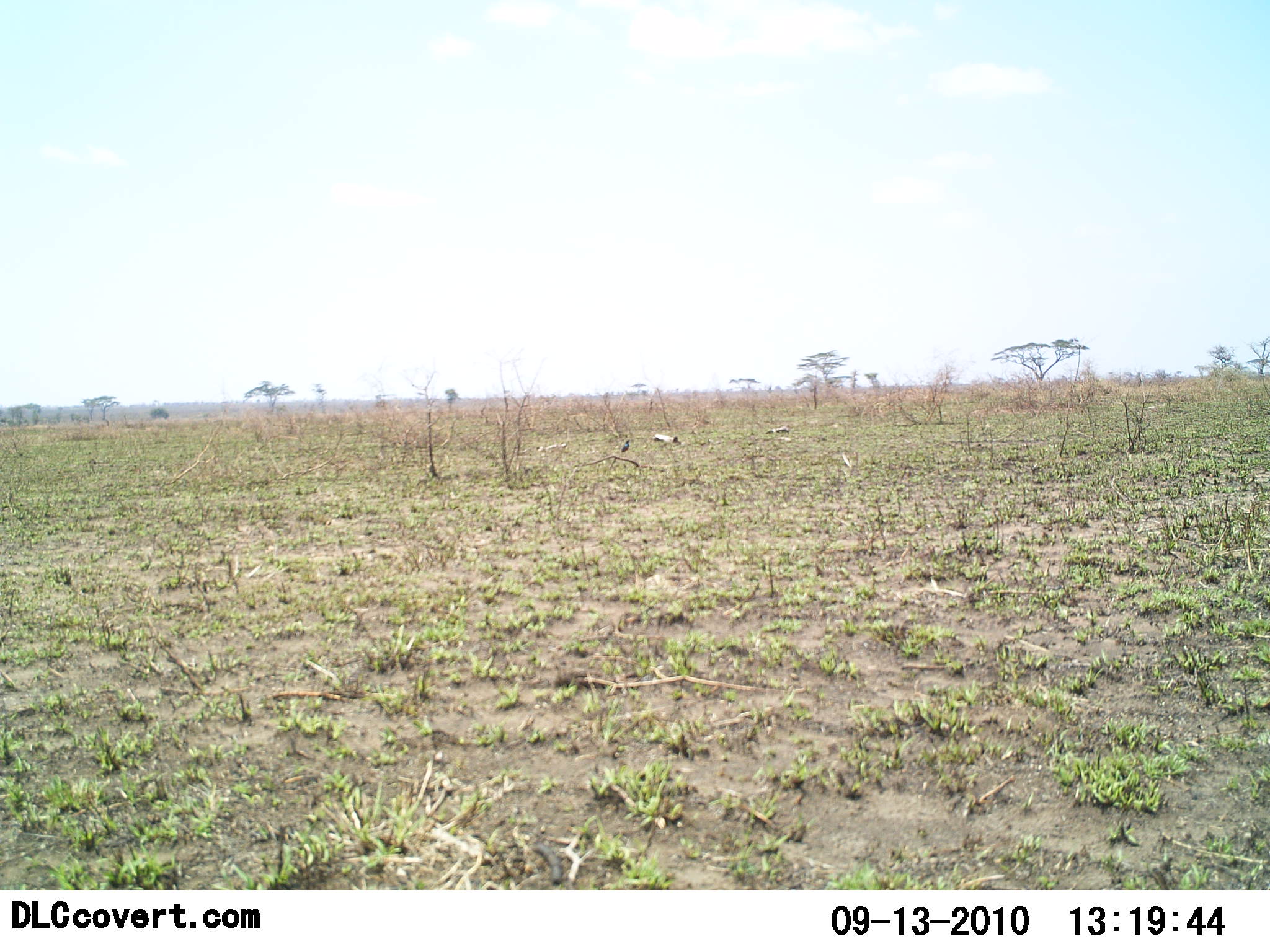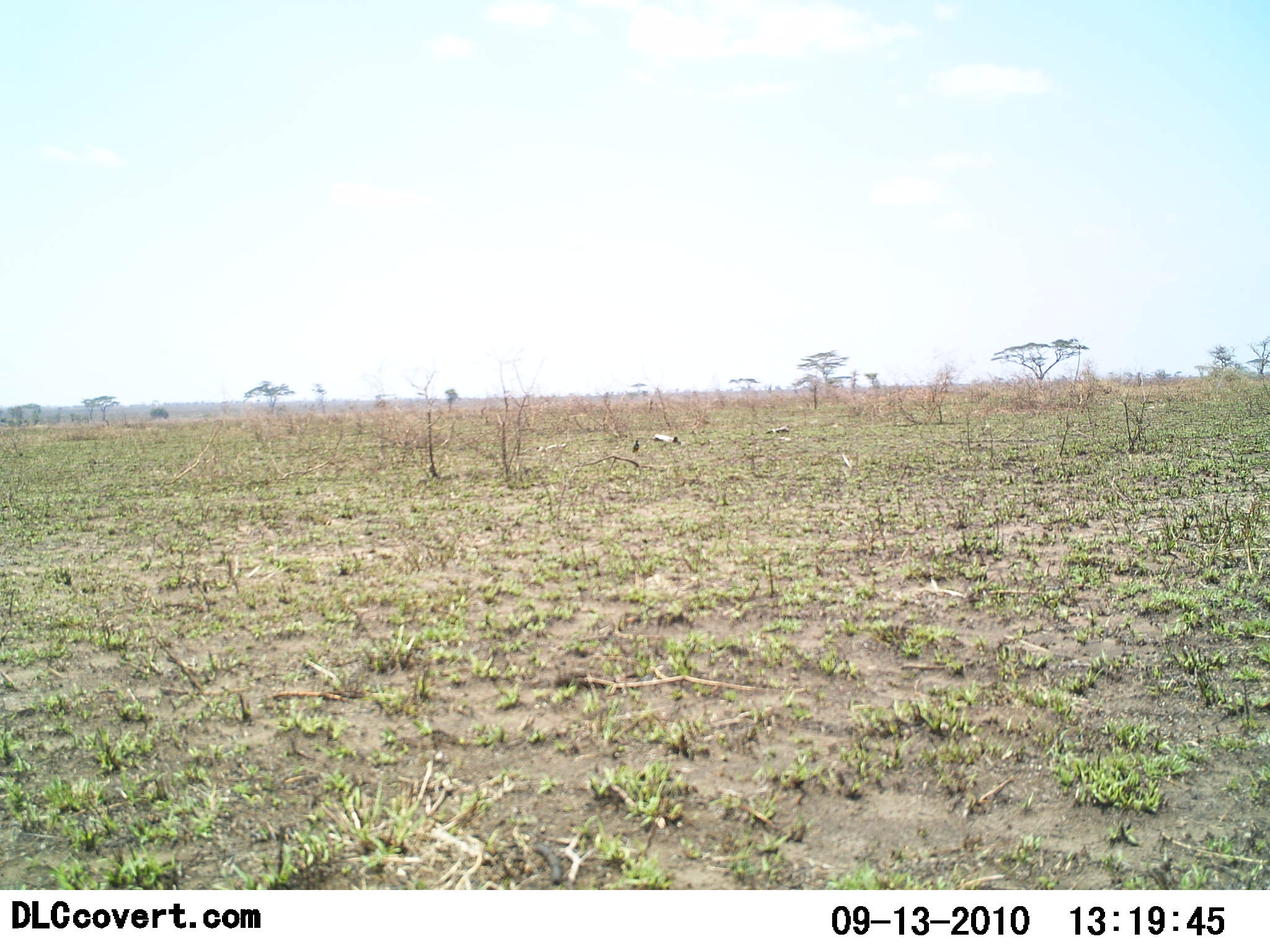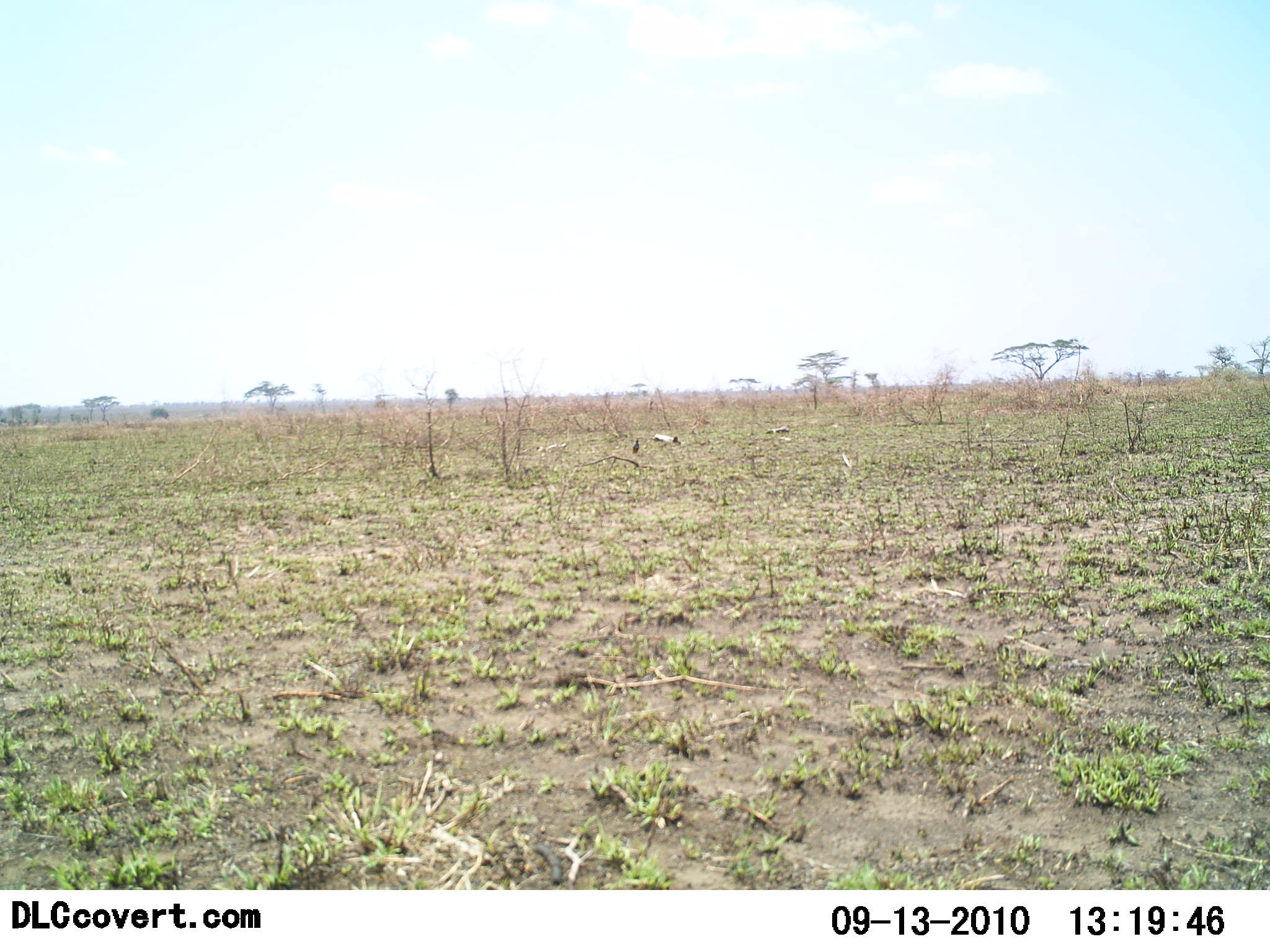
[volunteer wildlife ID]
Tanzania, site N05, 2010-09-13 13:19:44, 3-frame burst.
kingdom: Animalia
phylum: Chordata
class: Aves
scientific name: Aves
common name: bird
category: otherbird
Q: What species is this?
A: Otherbird (bird) (Aves).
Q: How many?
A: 1.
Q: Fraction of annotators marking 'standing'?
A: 0%.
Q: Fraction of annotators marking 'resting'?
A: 0%.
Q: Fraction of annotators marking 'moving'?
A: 100%.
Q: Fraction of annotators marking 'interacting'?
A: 0%.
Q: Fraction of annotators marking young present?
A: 0%.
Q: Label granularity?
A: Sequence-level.